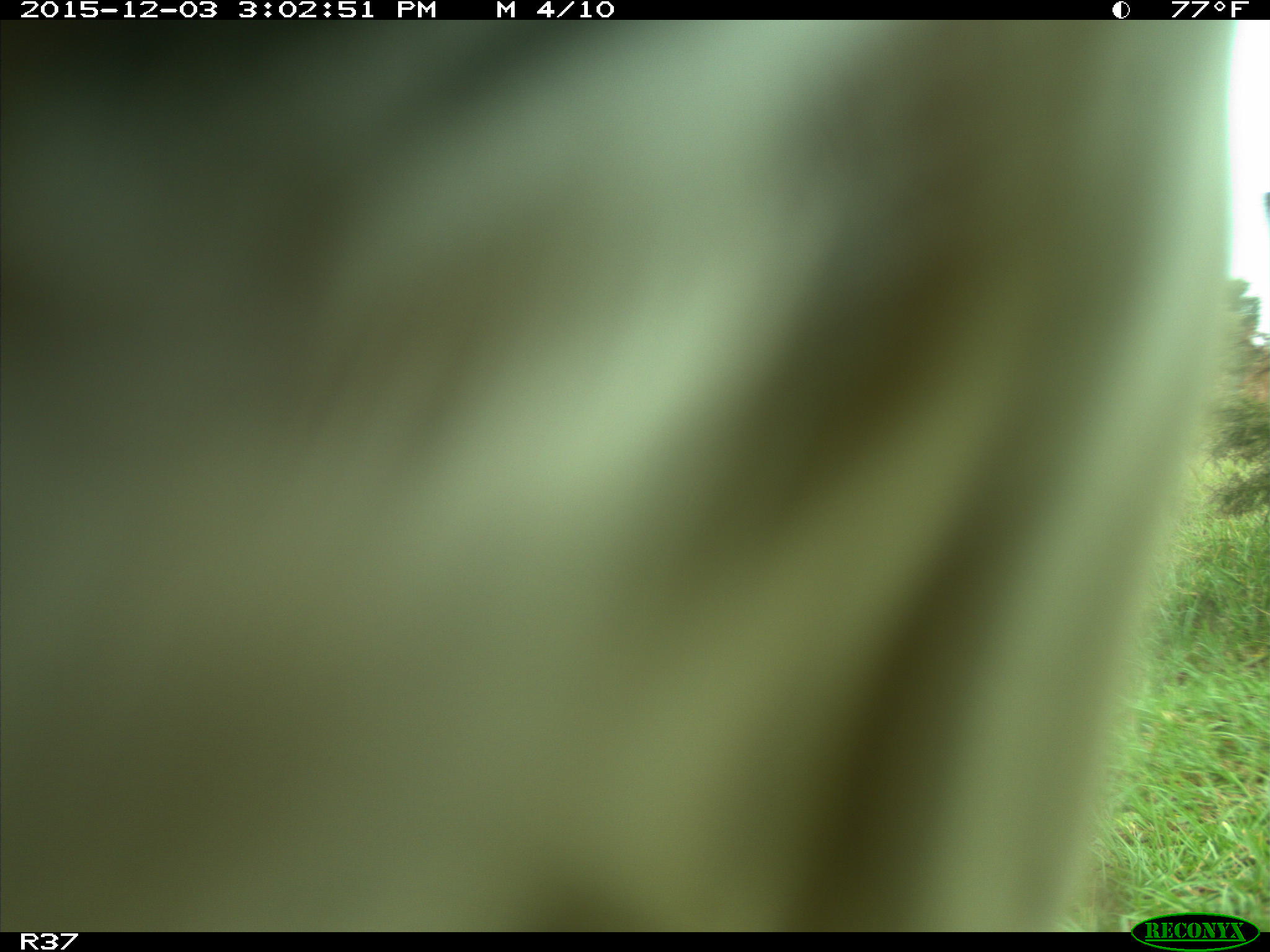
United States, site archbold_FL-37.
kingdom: Animalia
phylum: Chordata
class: Mammalia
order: Artiodactyla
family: Bovidae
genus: Bos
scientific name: Bos taurus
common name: domestic cow